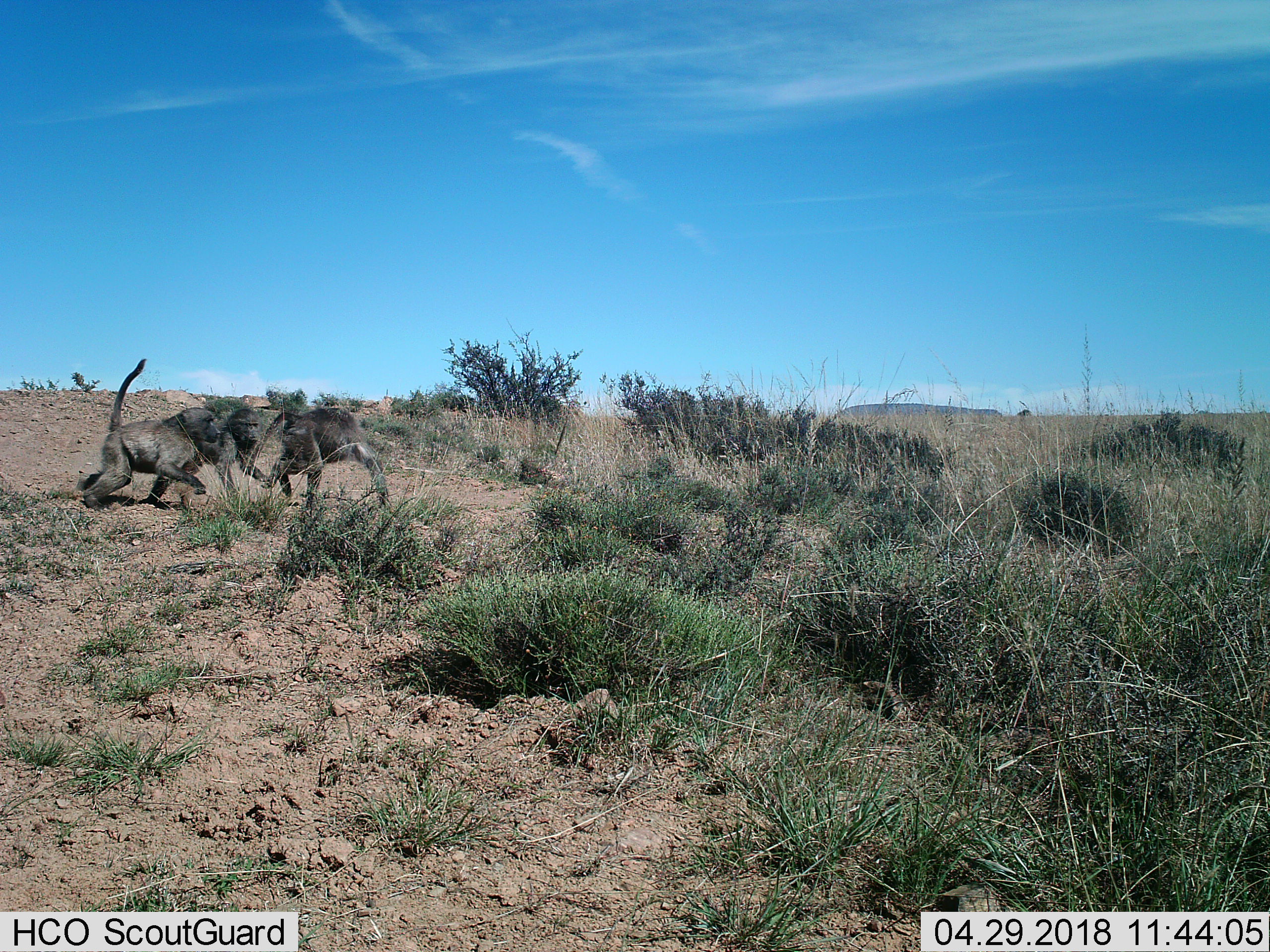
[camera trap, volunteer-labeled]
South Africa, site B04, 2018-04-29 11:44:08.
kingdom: Animalia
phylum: Chordata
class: Mammalia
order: Primates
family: Cercopithecidae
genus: Papio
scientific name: Papio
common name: baboon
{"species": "baboon (Papio)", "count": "3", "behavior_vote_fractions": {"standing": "20%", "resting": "0%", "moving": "40%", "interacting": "90%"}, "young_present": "0%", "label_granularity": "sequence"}